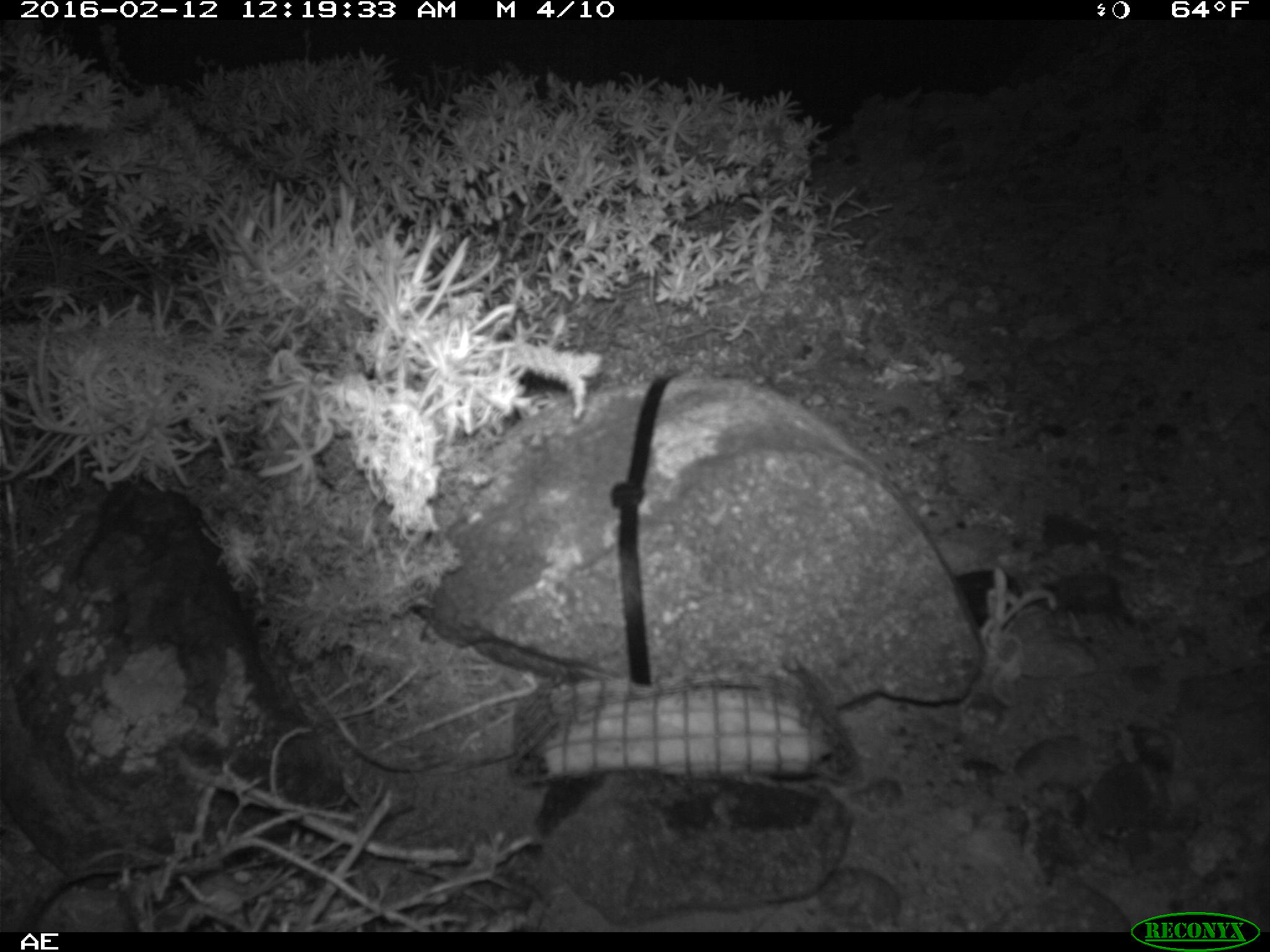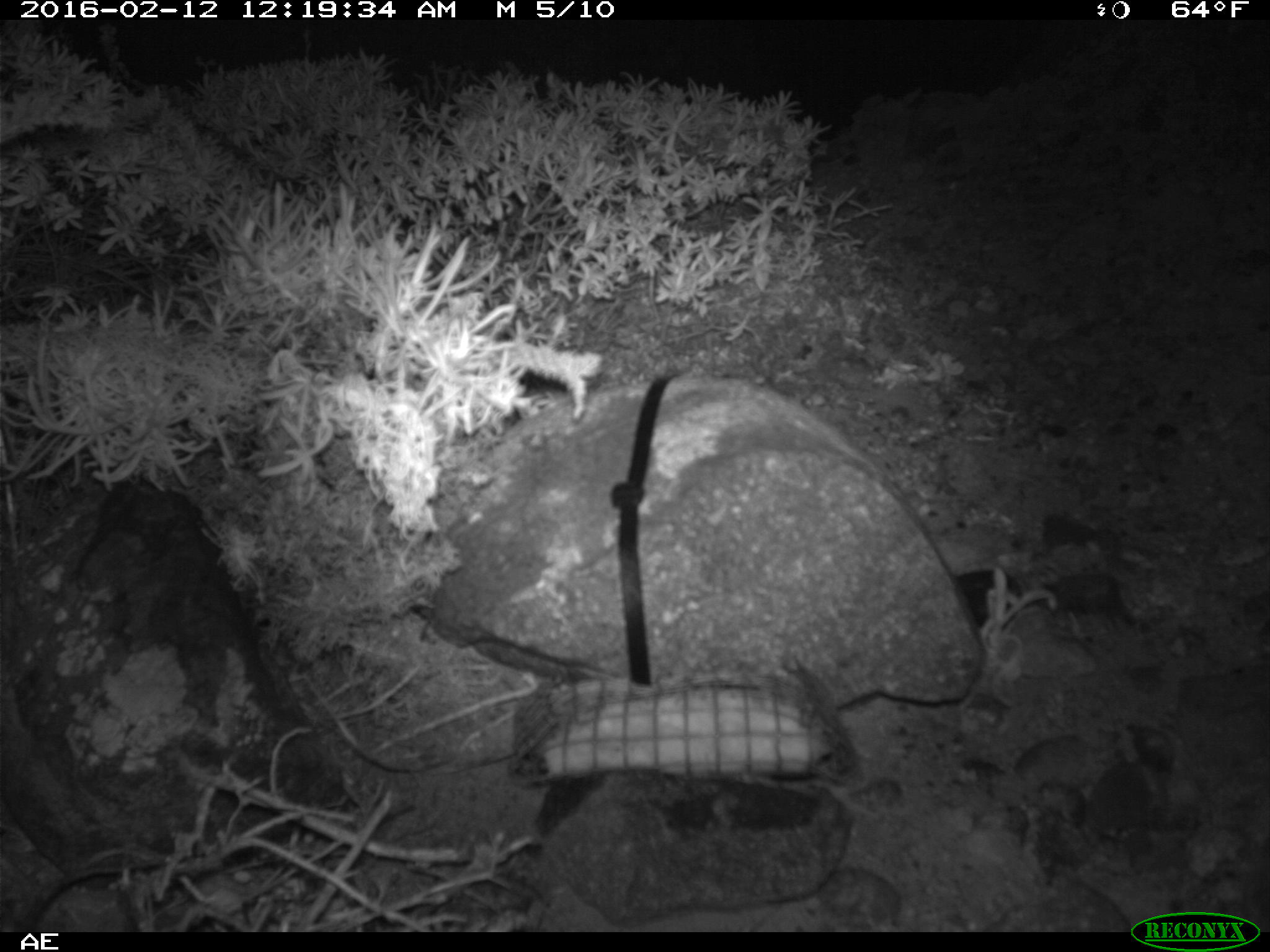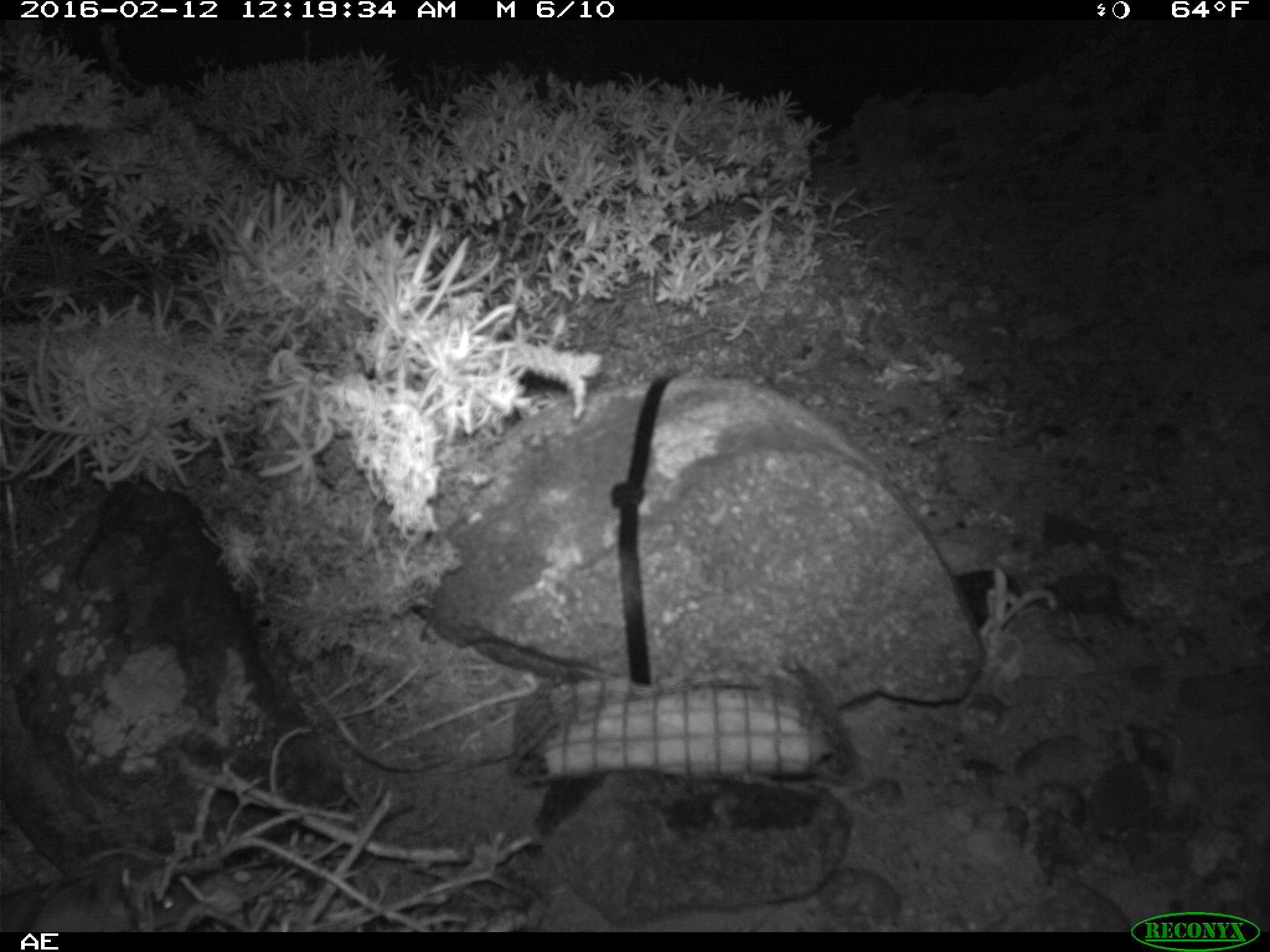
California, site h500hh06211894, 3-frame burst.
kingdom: Animalia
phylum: Chordata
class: Mammalia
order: Rodentia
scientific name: Rodentia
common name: rodent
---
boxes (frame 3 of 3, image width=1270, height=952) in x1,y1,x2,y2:
rodent: 26,856,193,930